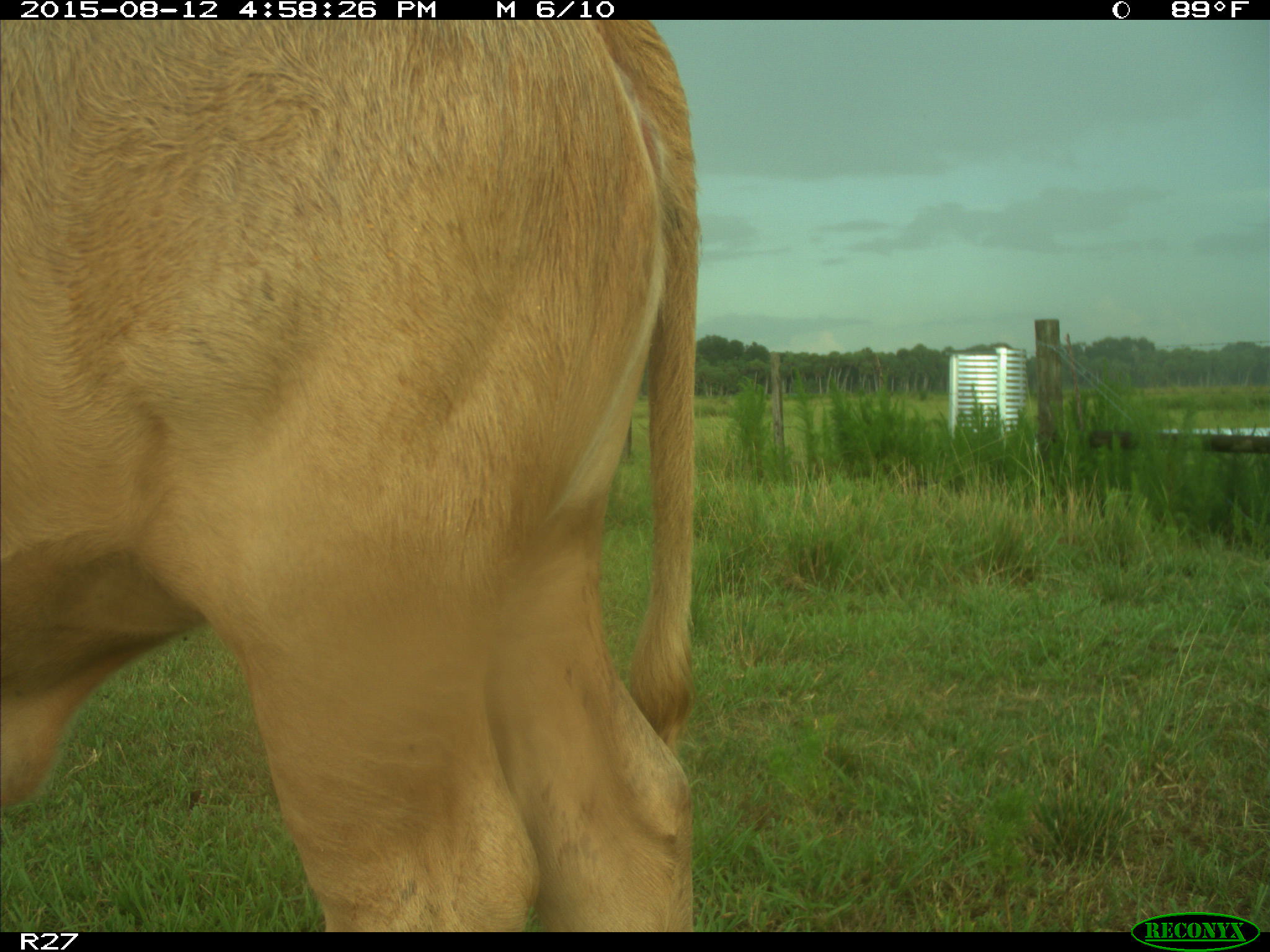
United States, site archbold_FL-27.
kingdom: Animalia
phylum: Chordata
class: Mammalia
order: Artiodactyla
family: Bovidae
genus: Bos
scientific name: Bos taurus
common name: domestic cow